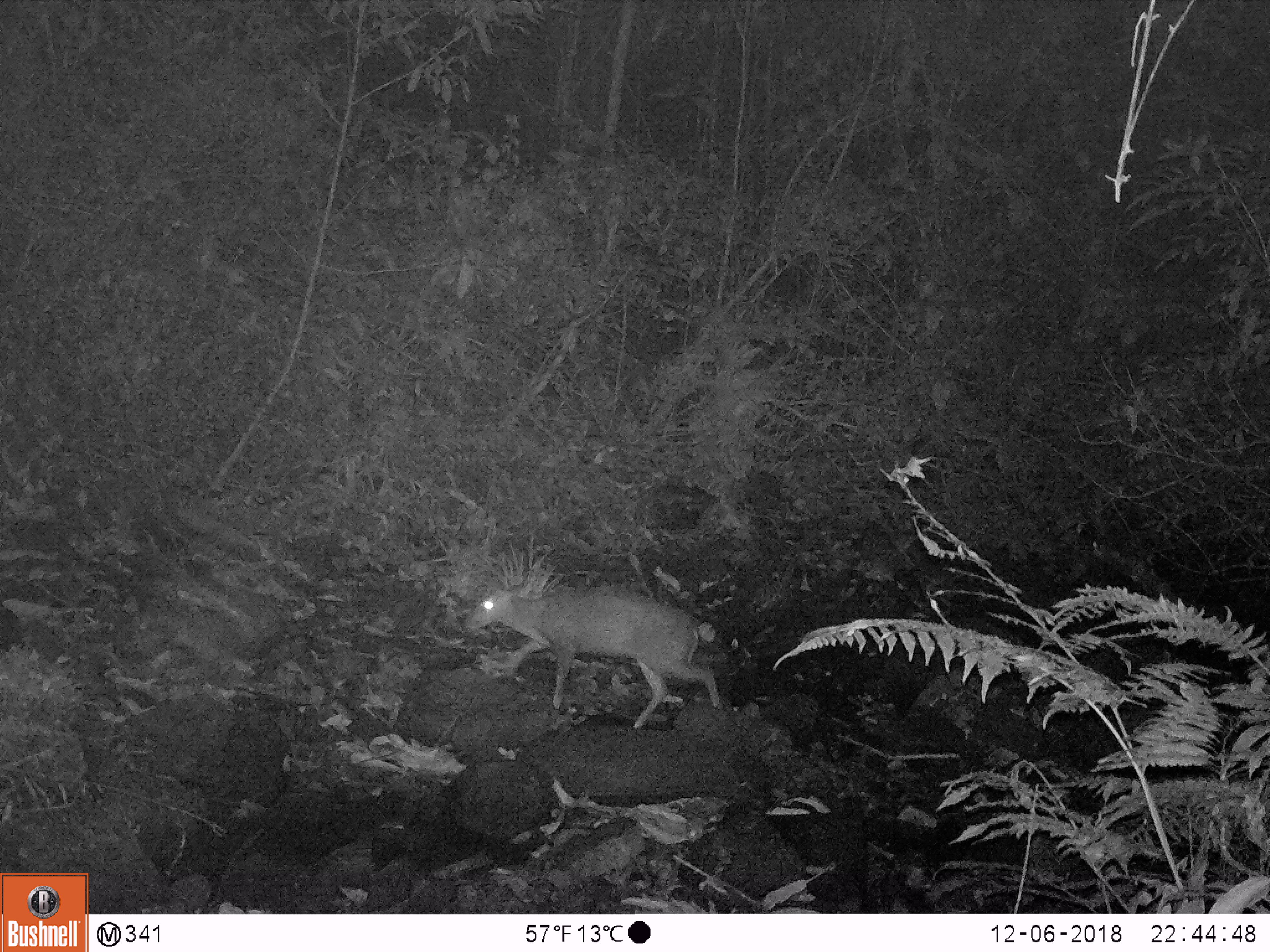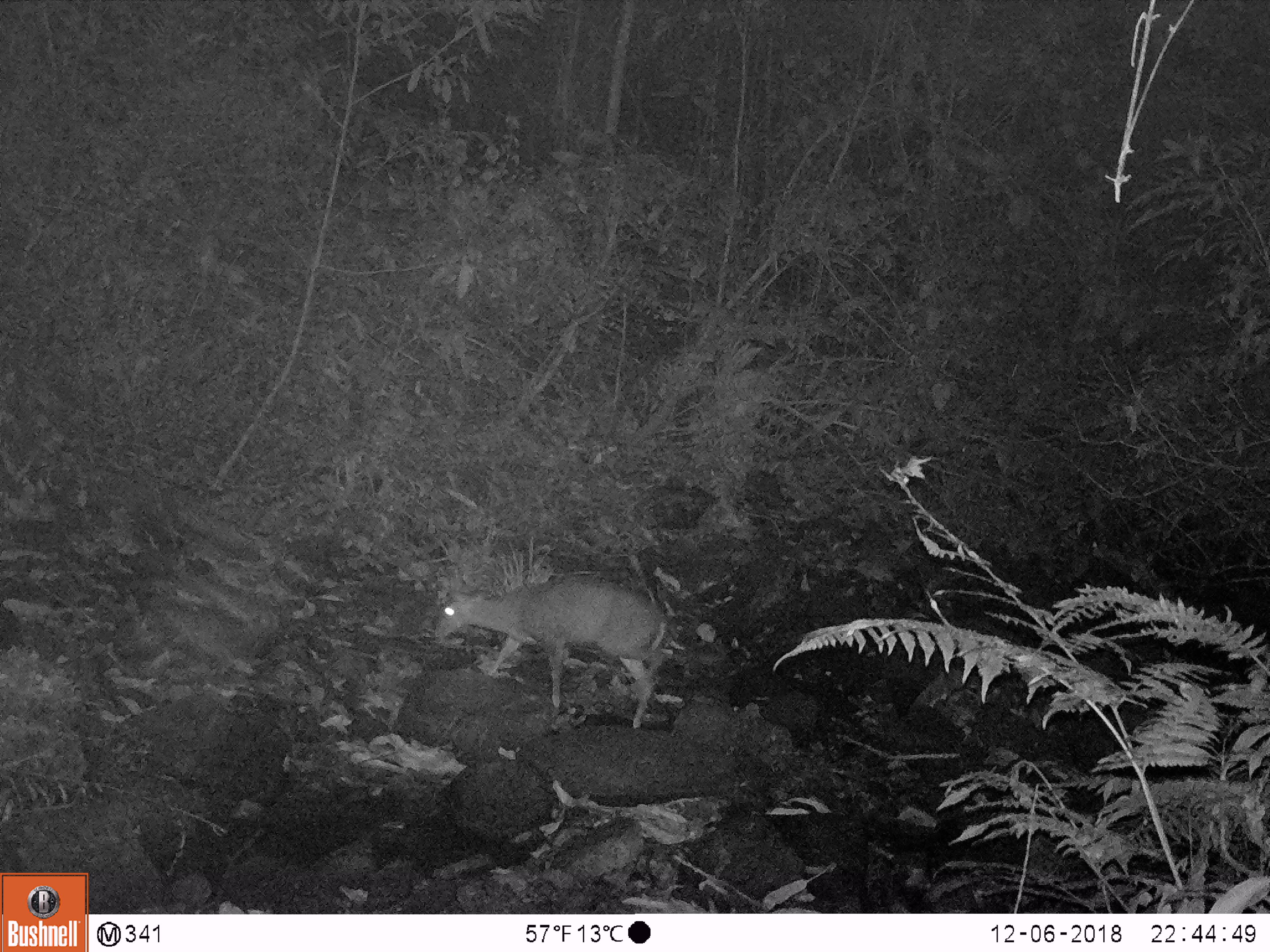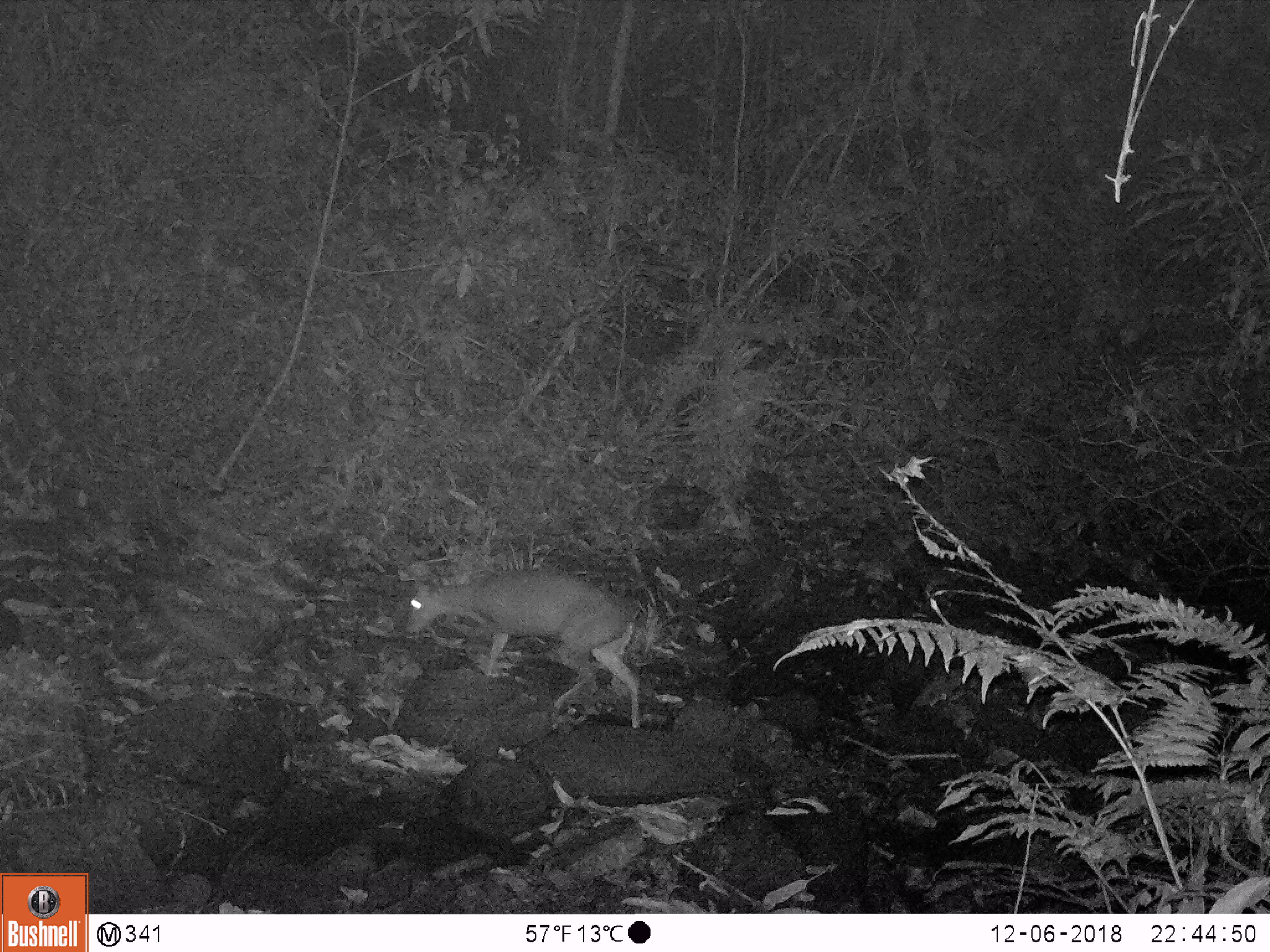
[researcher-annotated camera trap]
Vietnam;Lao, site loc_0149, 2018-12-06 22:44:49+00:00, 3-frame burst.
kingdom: Animalia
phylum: Chordata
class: Mammalia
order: Artiodactyla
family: Cervidae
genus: Muntiacus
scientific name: Muntiacus rooseveltorum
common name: roosevelt's muntjac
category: roosevelts muntjac group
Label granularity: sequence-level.